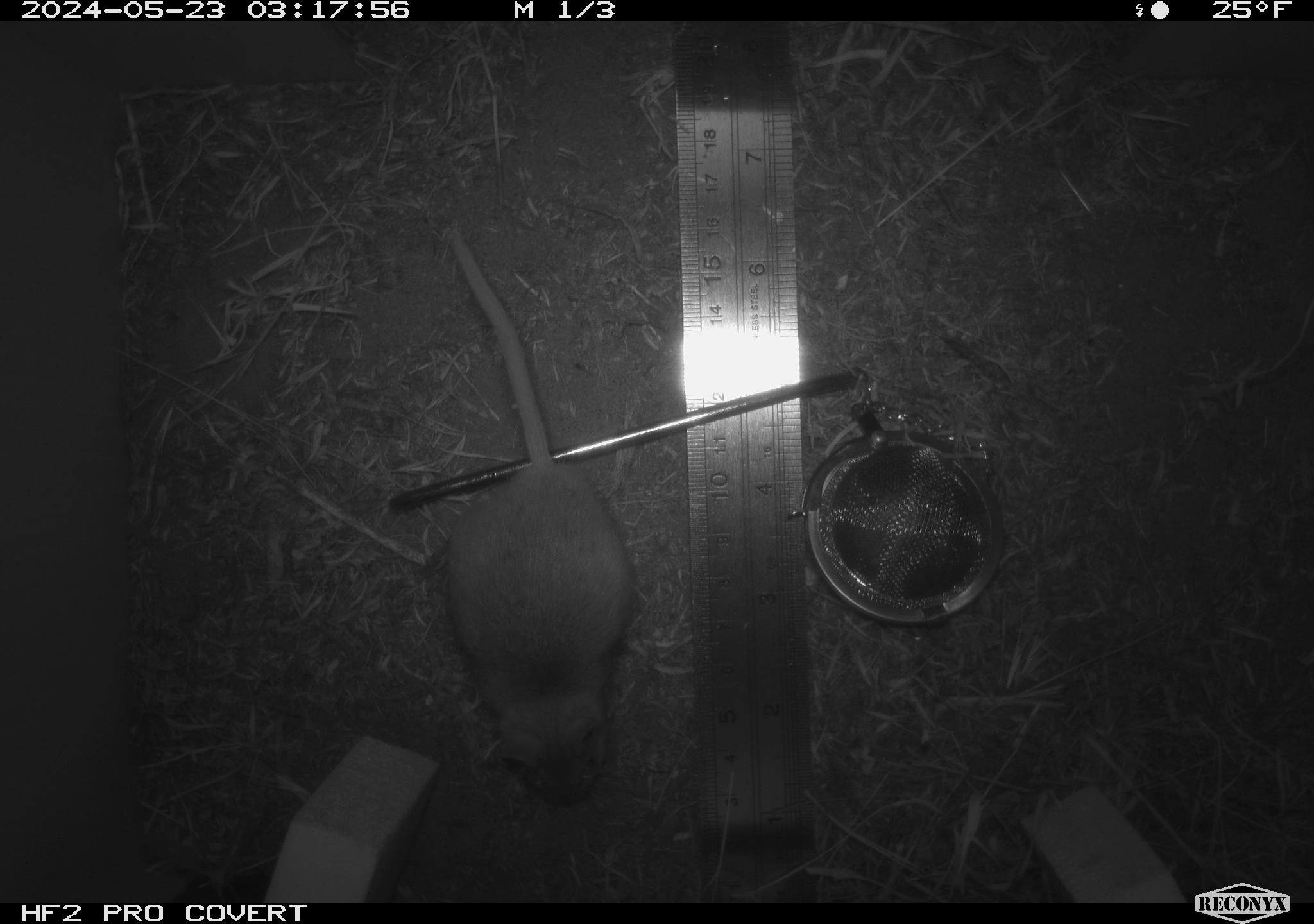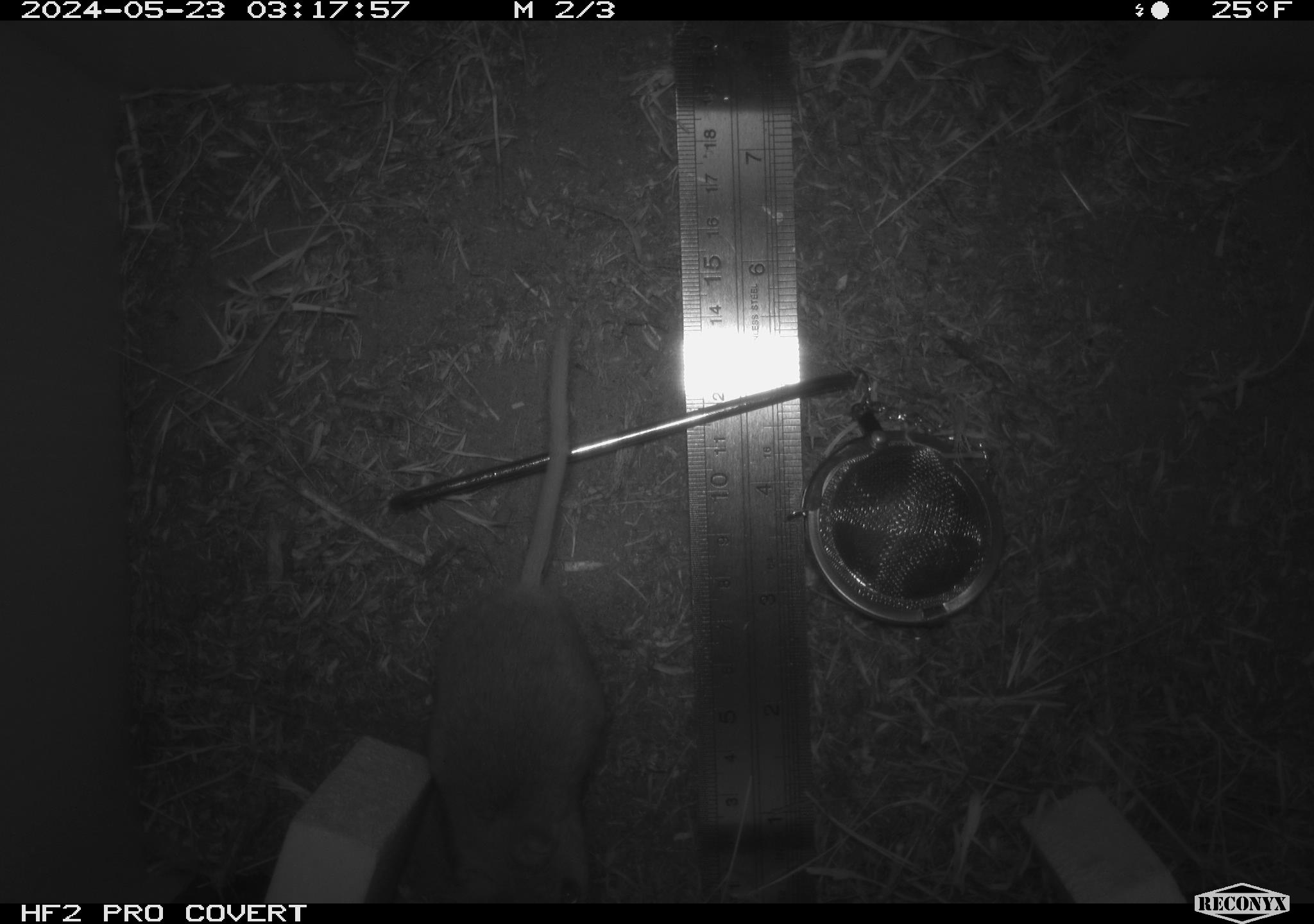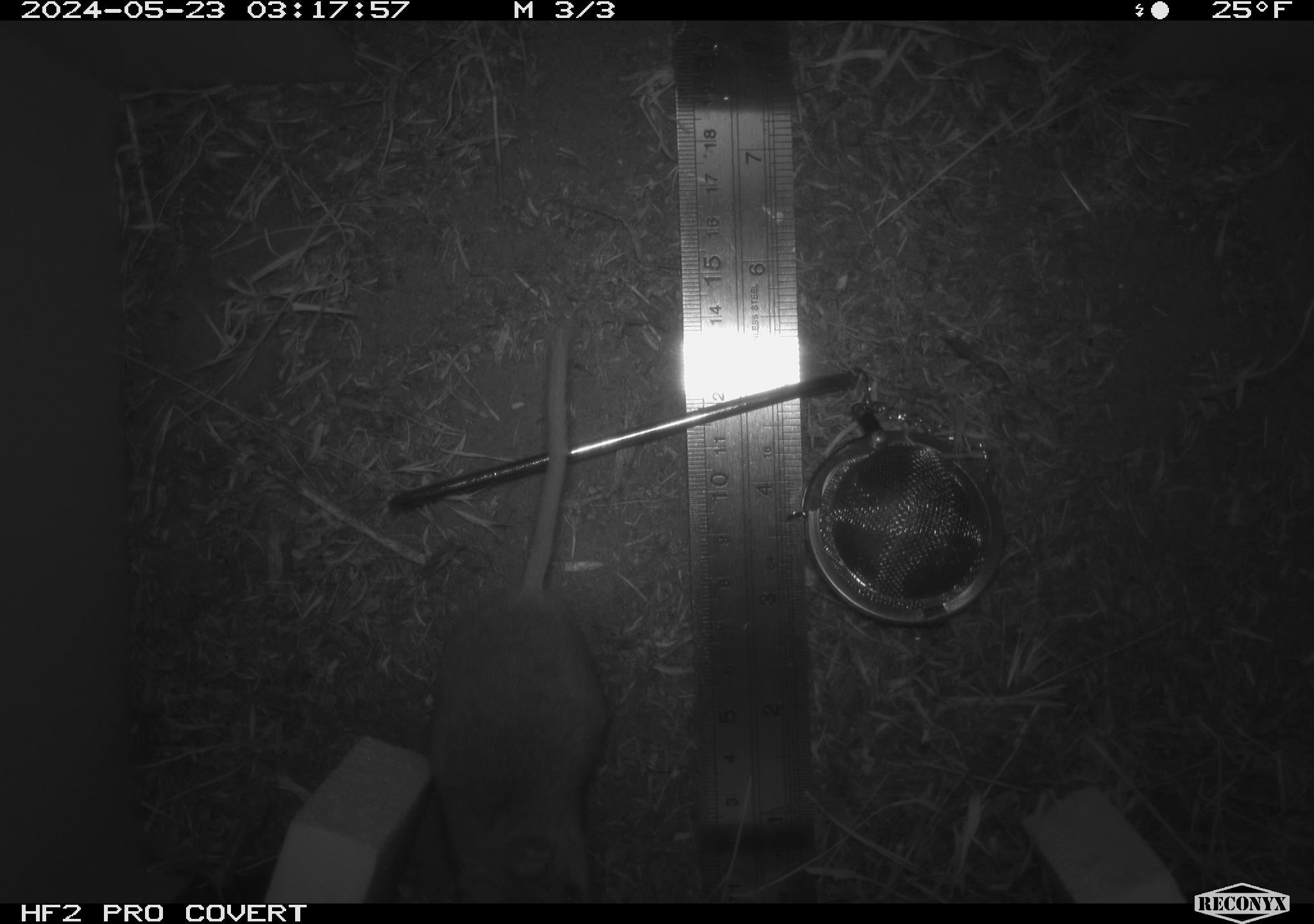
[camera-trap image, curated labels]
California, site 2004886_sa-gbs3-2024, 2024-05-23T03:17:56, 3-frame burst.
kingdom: Animalia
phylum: Chordata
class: Mammalia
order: Rodentia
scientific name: Rodentia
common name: mouse species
Mouse species (Rodentia).